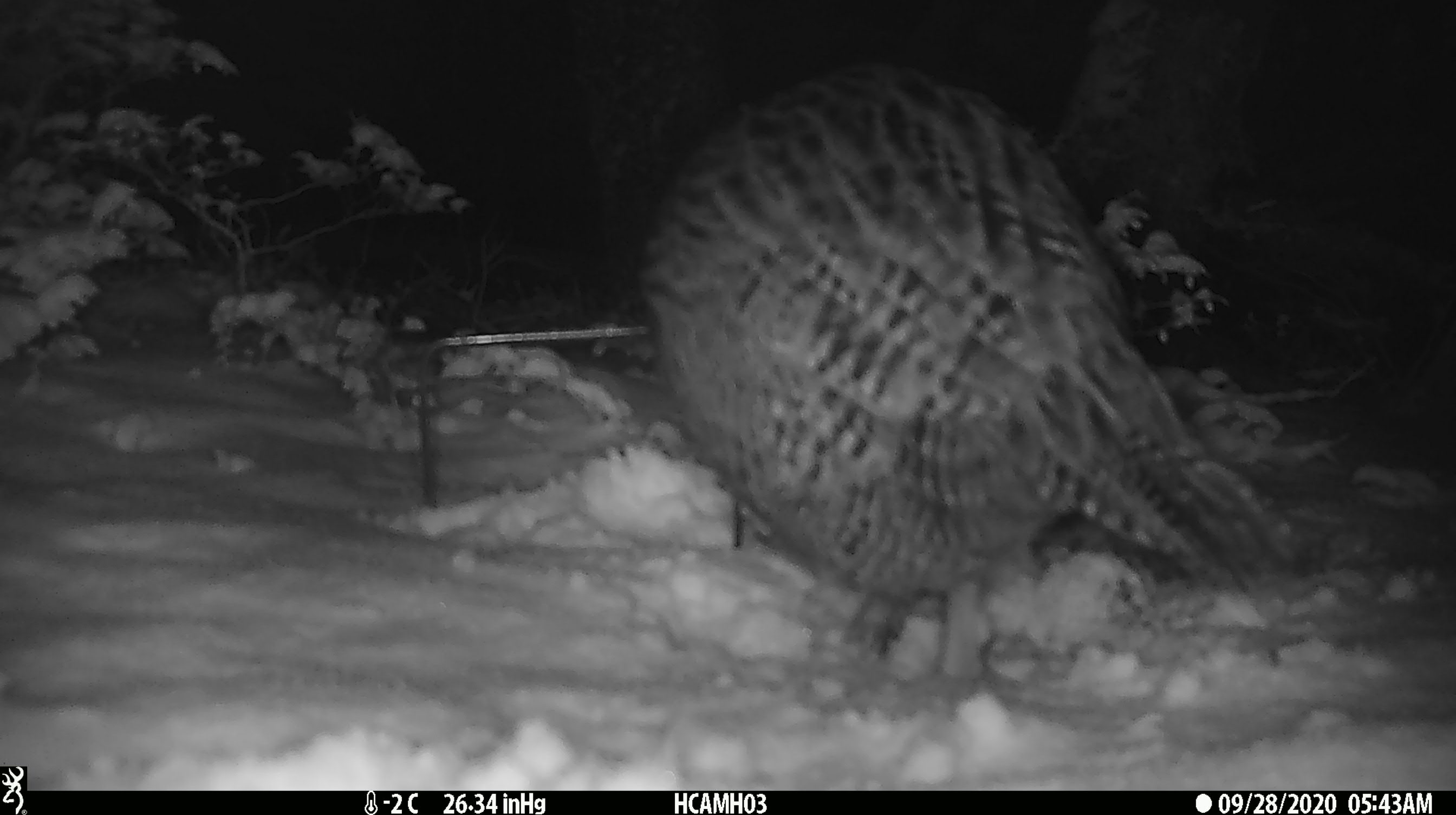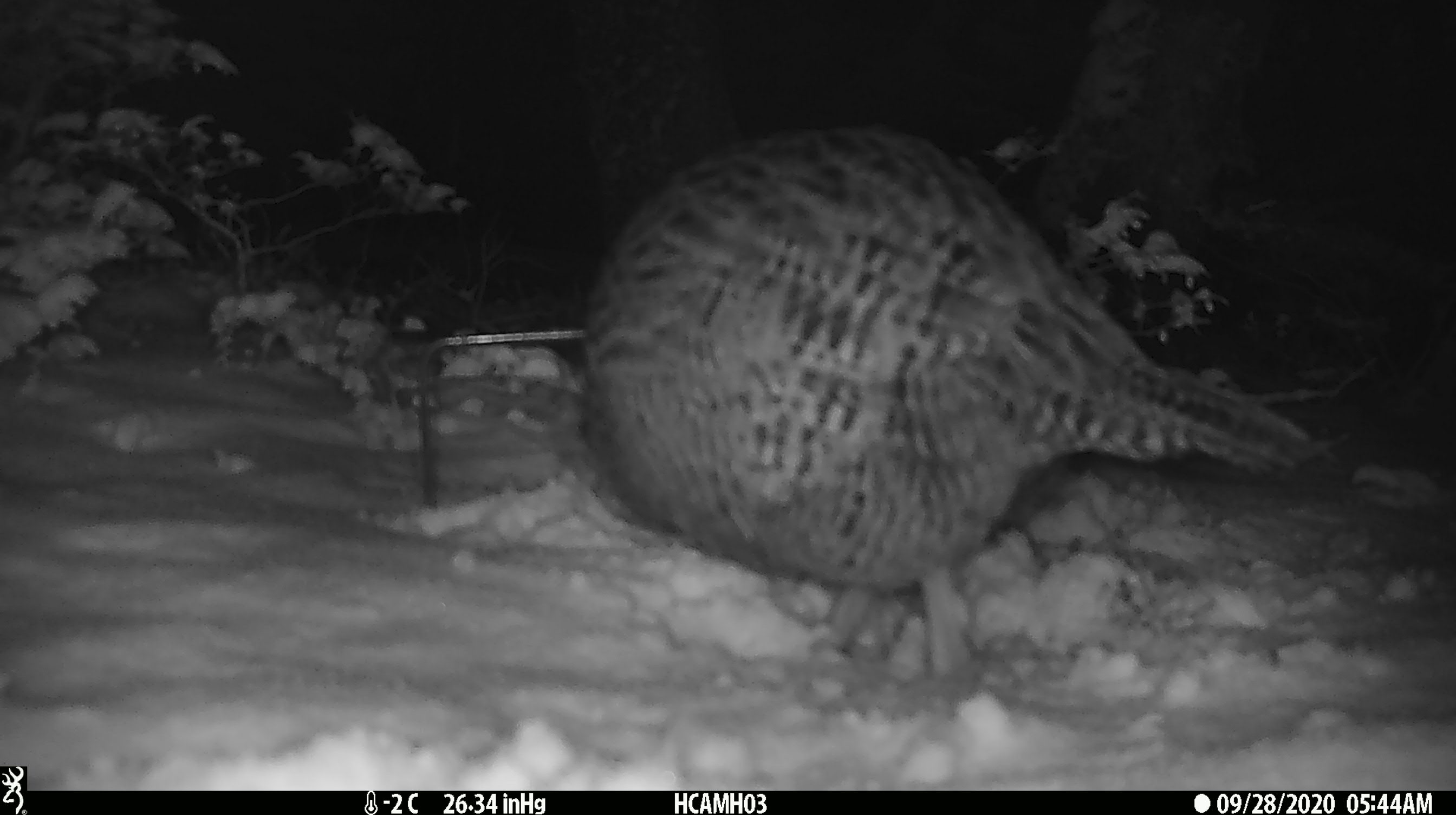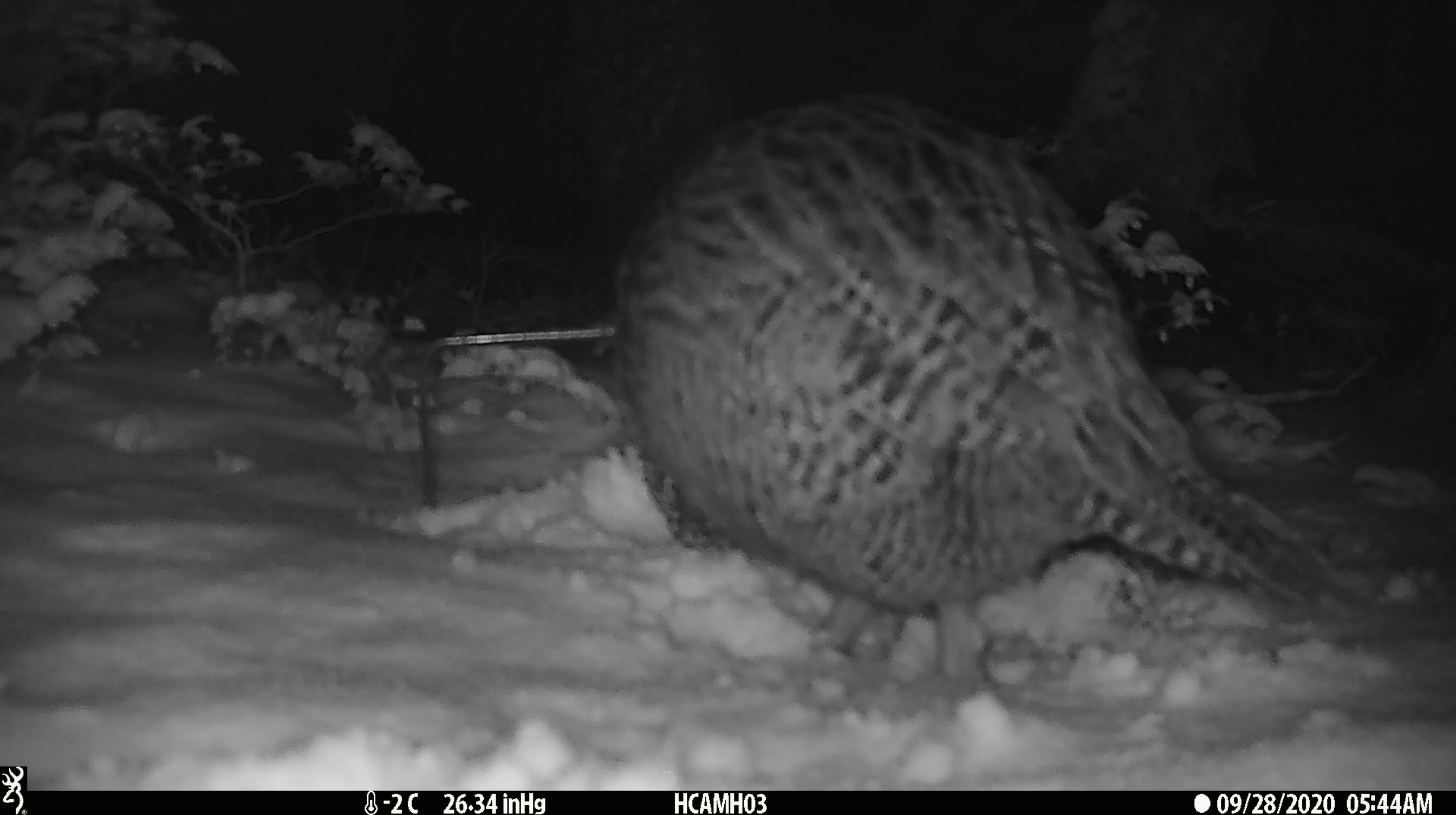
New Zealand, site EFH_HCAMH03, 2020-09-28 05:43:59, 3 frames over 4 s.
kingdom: Animalia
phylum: Chordata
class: Aves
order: Gruiformes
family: Rallidae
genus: Gallirallus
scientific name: Gallirallus australis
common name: weka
Weka (Gallirallus australis).